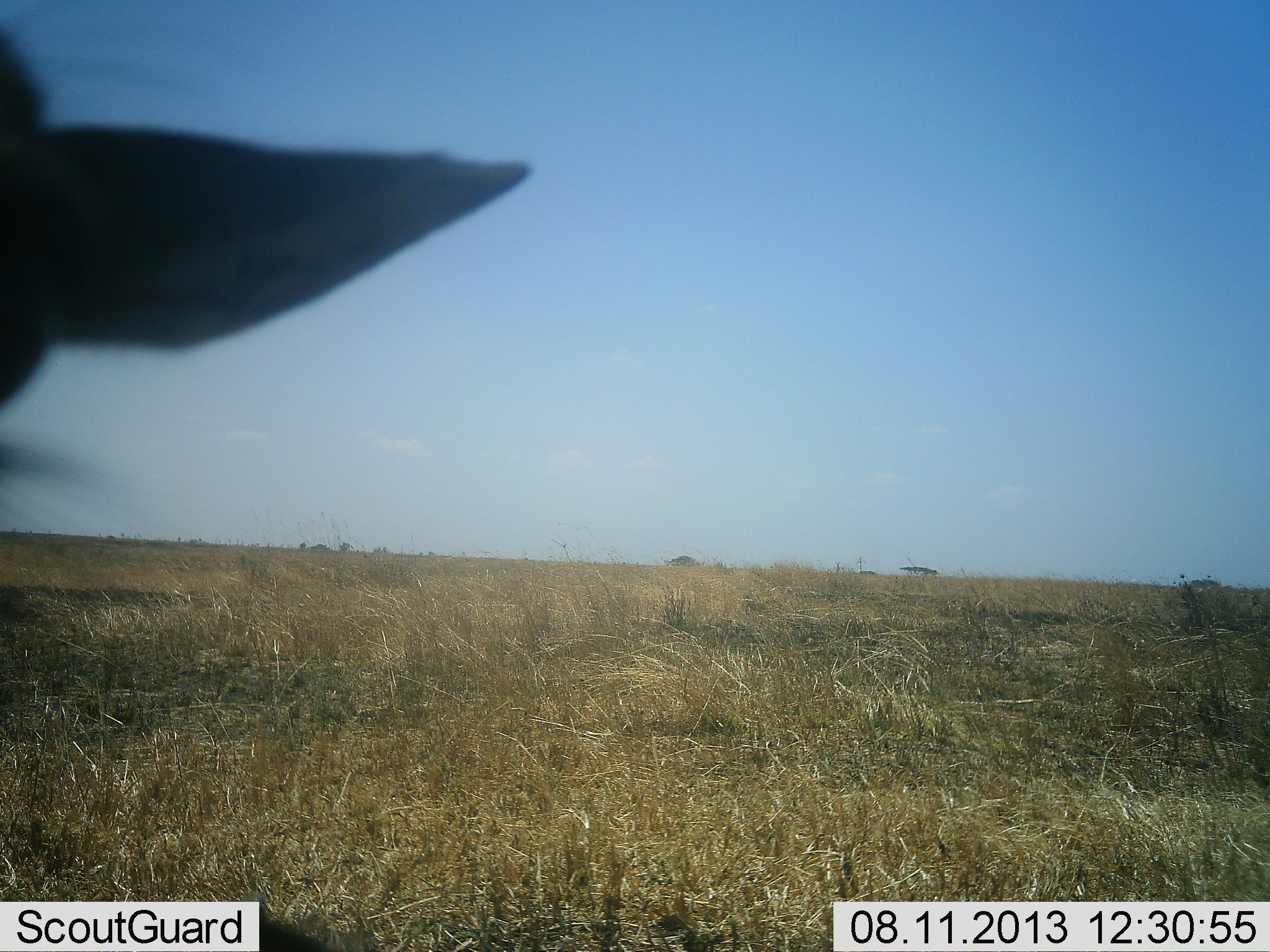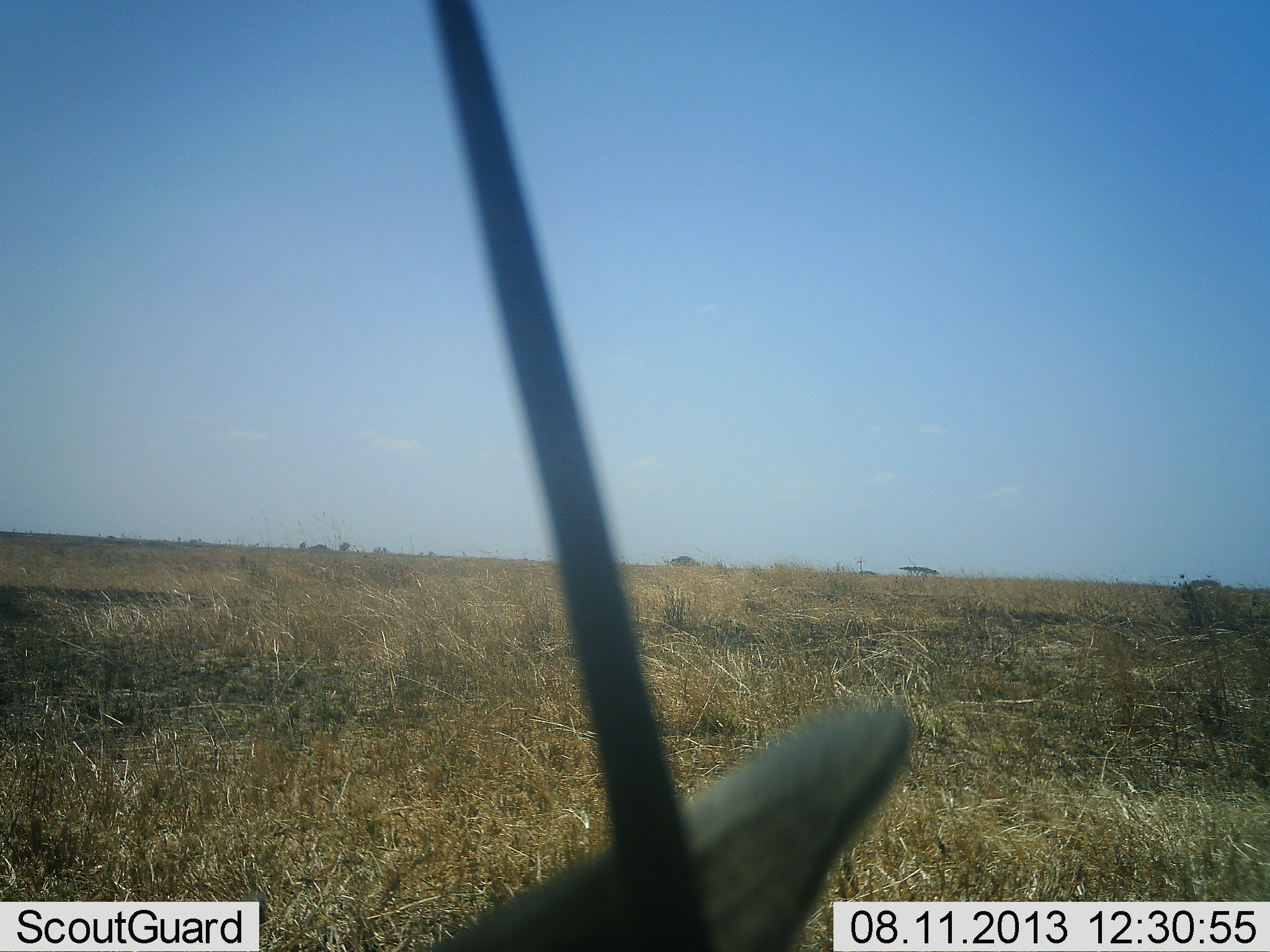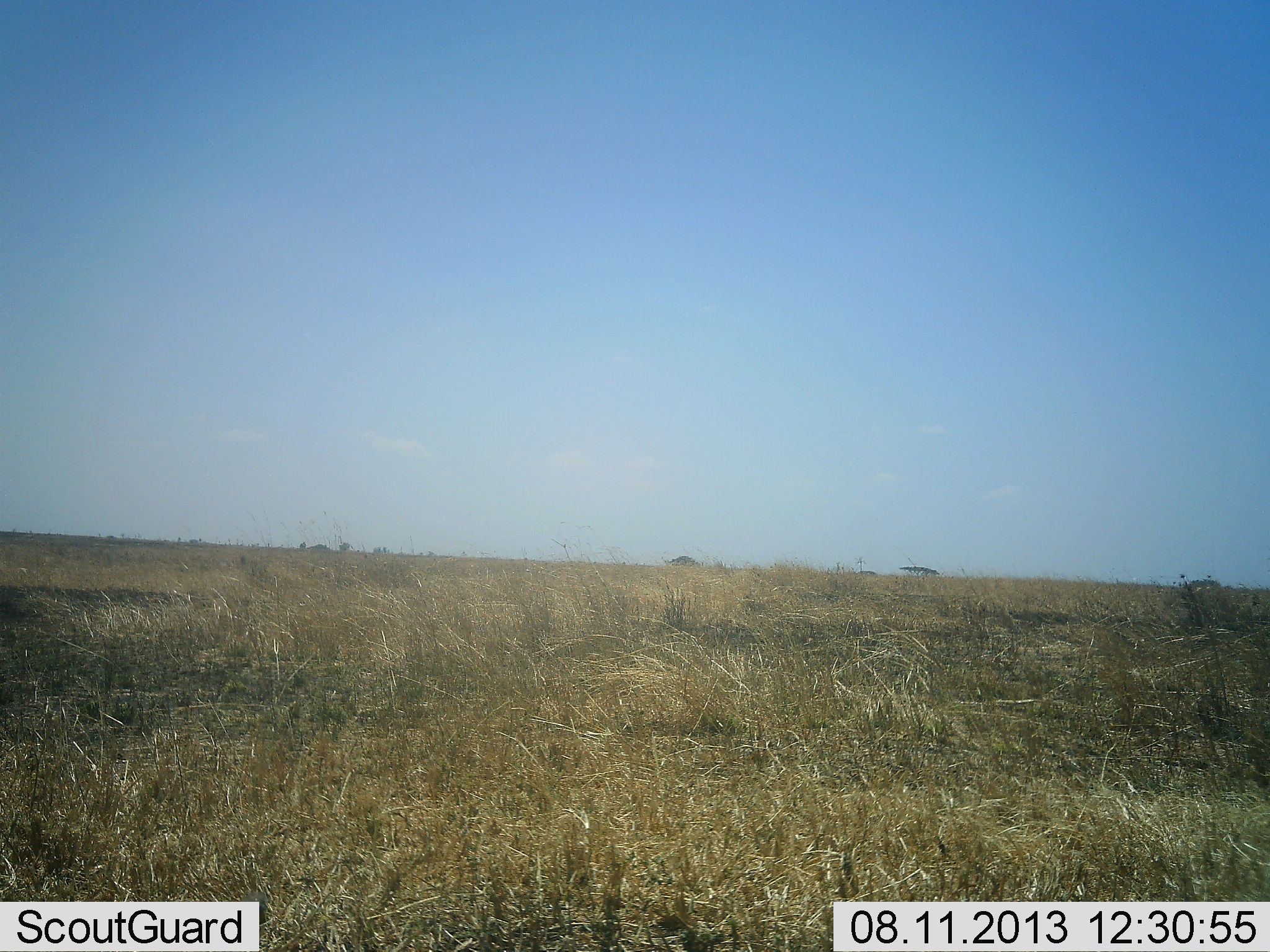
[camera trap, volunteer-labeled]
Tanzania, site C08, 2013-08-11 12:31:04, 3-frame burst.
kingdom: Animalia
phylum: Chordata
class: Mammalia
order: Artiodactyla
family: Bovidae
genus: Eudorcas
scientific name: Eudorcas thomsonii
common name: thomson's gazelle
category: gazellethomsons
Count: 1.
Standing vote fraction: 50%.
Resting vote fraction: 0%.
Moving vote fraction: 25%.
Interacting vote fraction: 0%.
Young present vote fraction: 0%.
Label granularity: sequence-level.